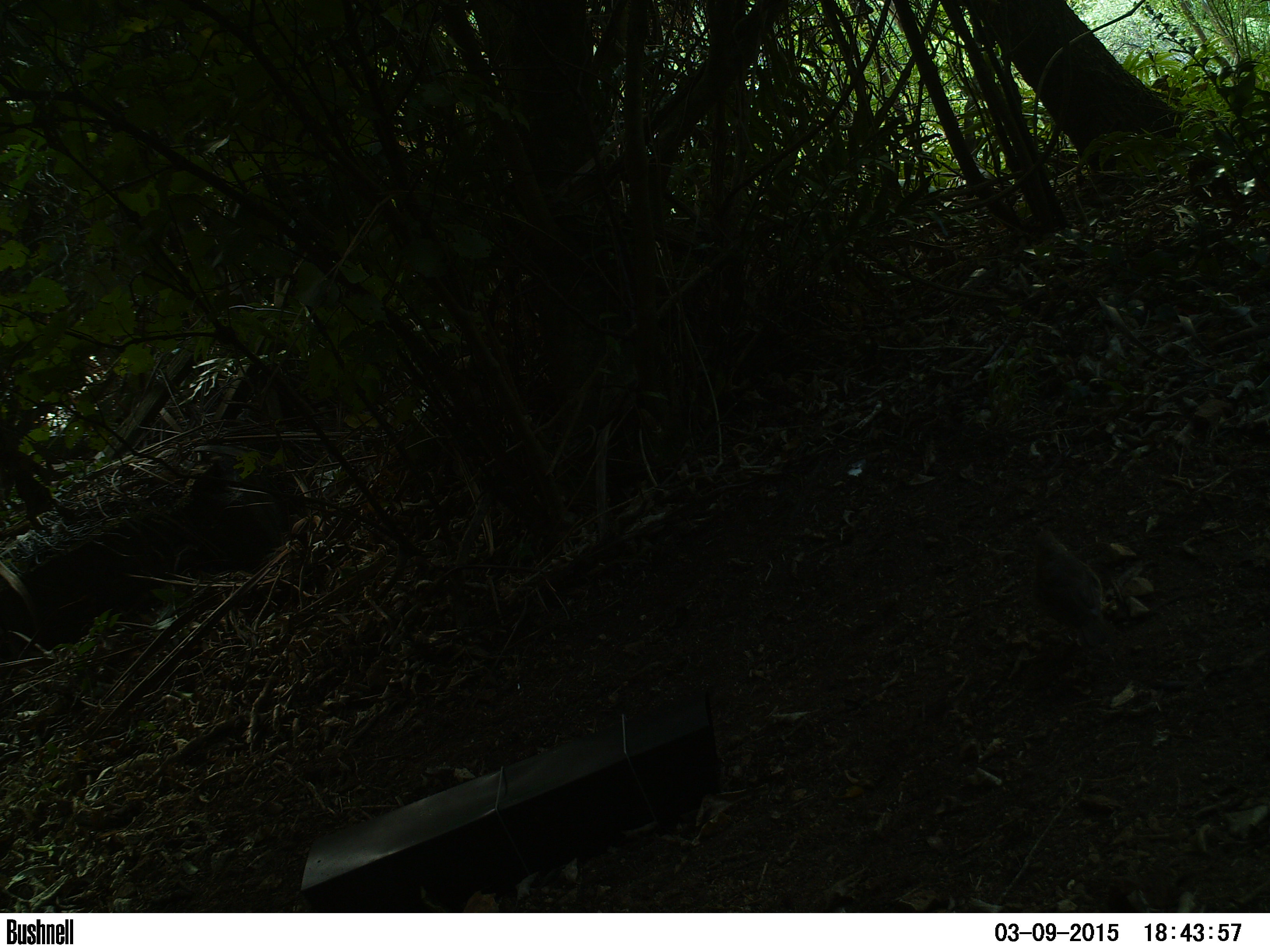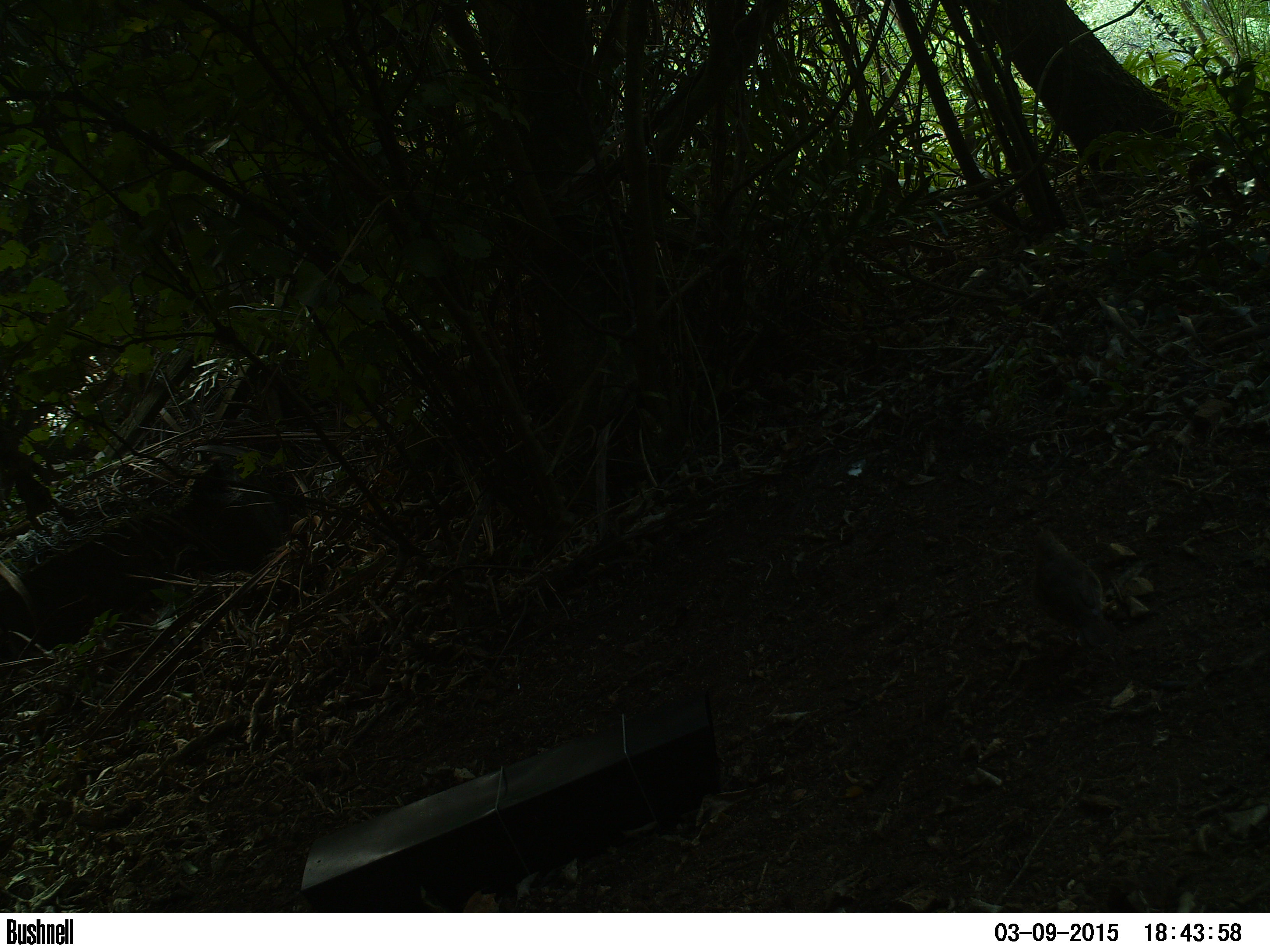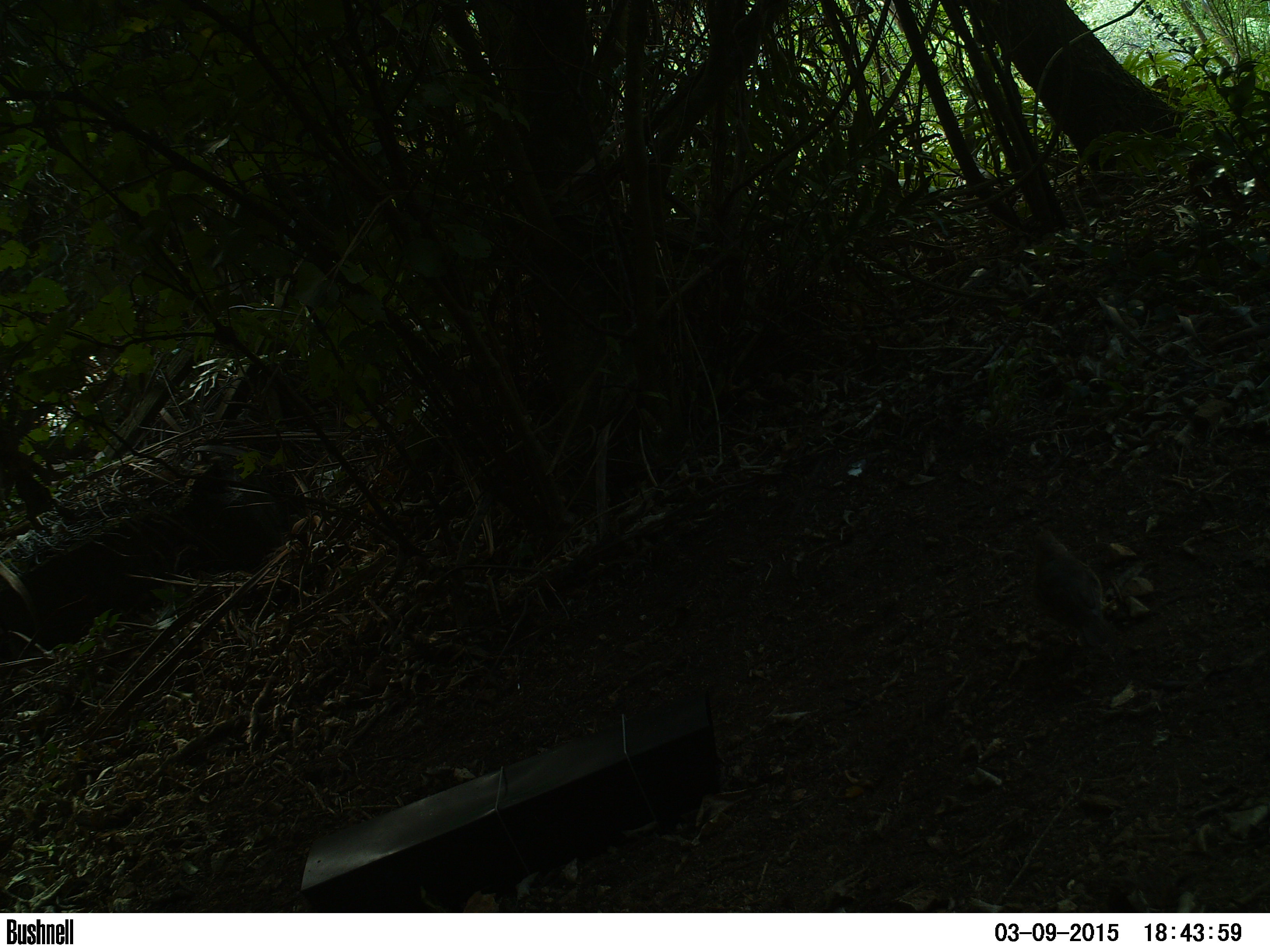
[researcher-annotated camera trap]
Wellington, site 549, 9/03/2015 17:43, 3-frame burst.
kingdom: Animalia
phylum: Chordata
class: Aves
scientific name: Aves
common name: bird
Bird (Aves).